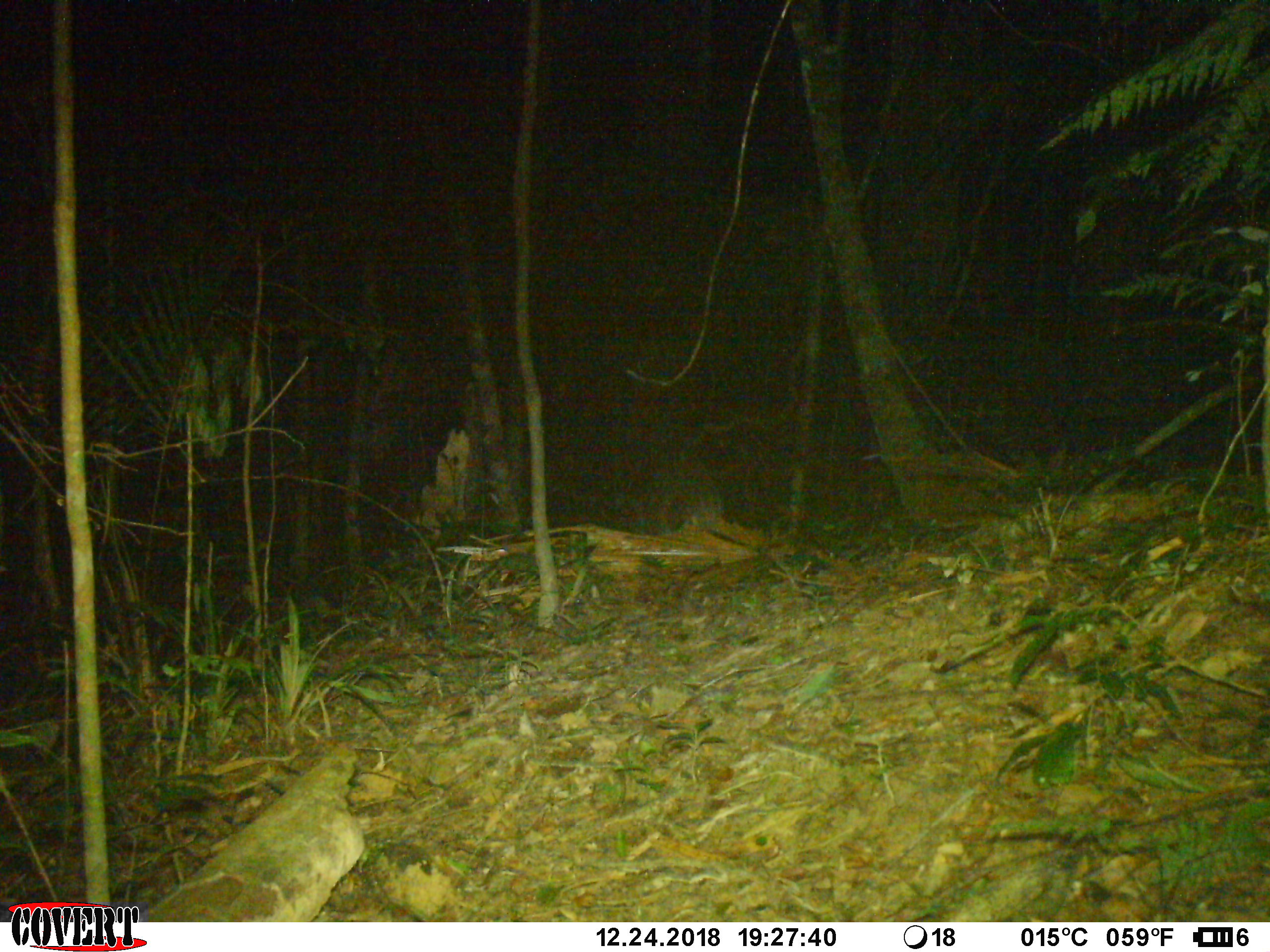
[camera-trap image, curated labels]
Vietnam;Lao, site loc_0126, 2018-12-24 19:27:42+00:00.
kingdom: Animalia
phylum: Chordata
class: Mammalia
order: Artiodactyla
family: Suidae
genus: Sus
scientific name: Sus scrofa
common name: eurasian wild pig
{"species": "eurasian wild pig (Sus scrofa)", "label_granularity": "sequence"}